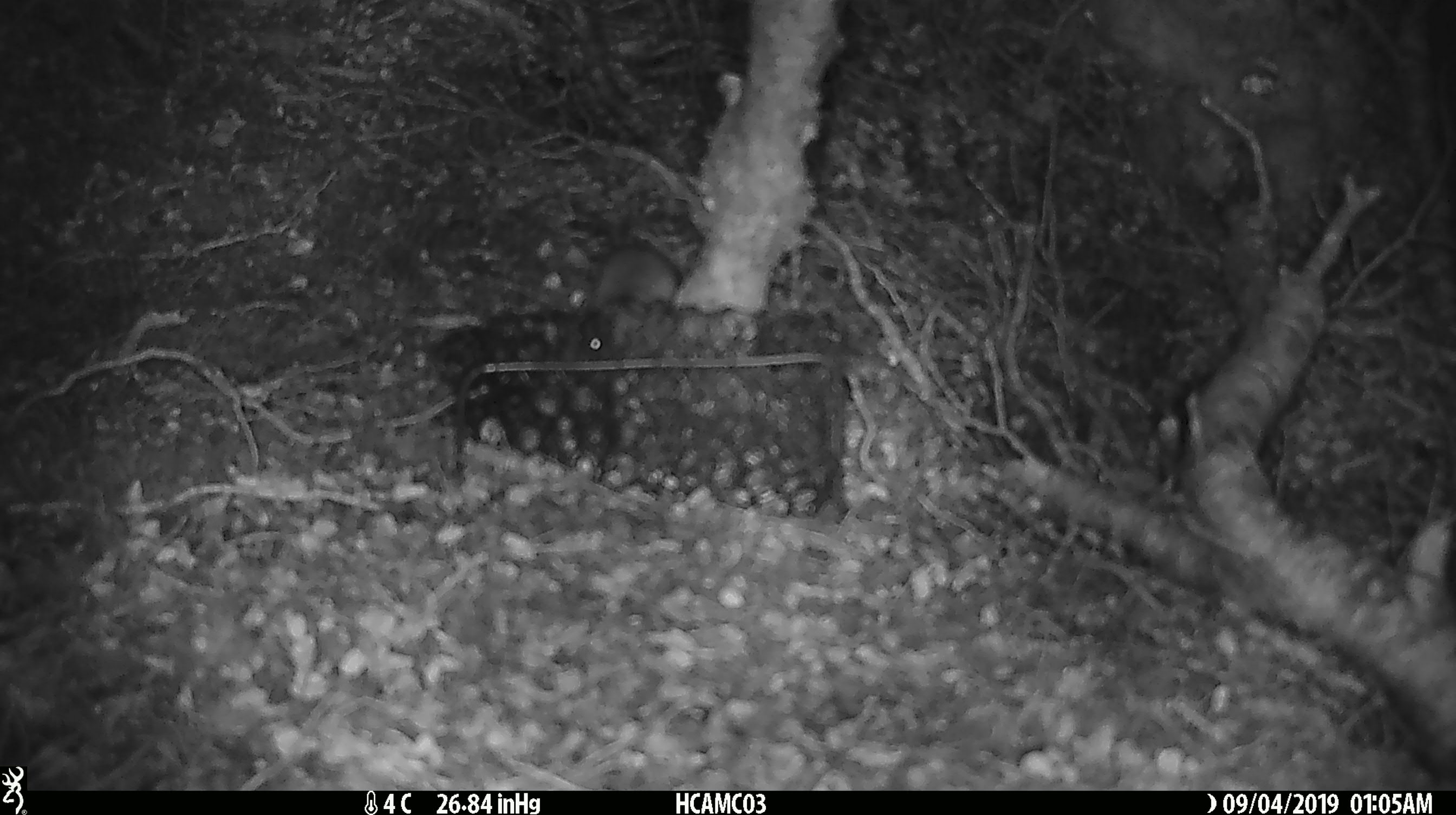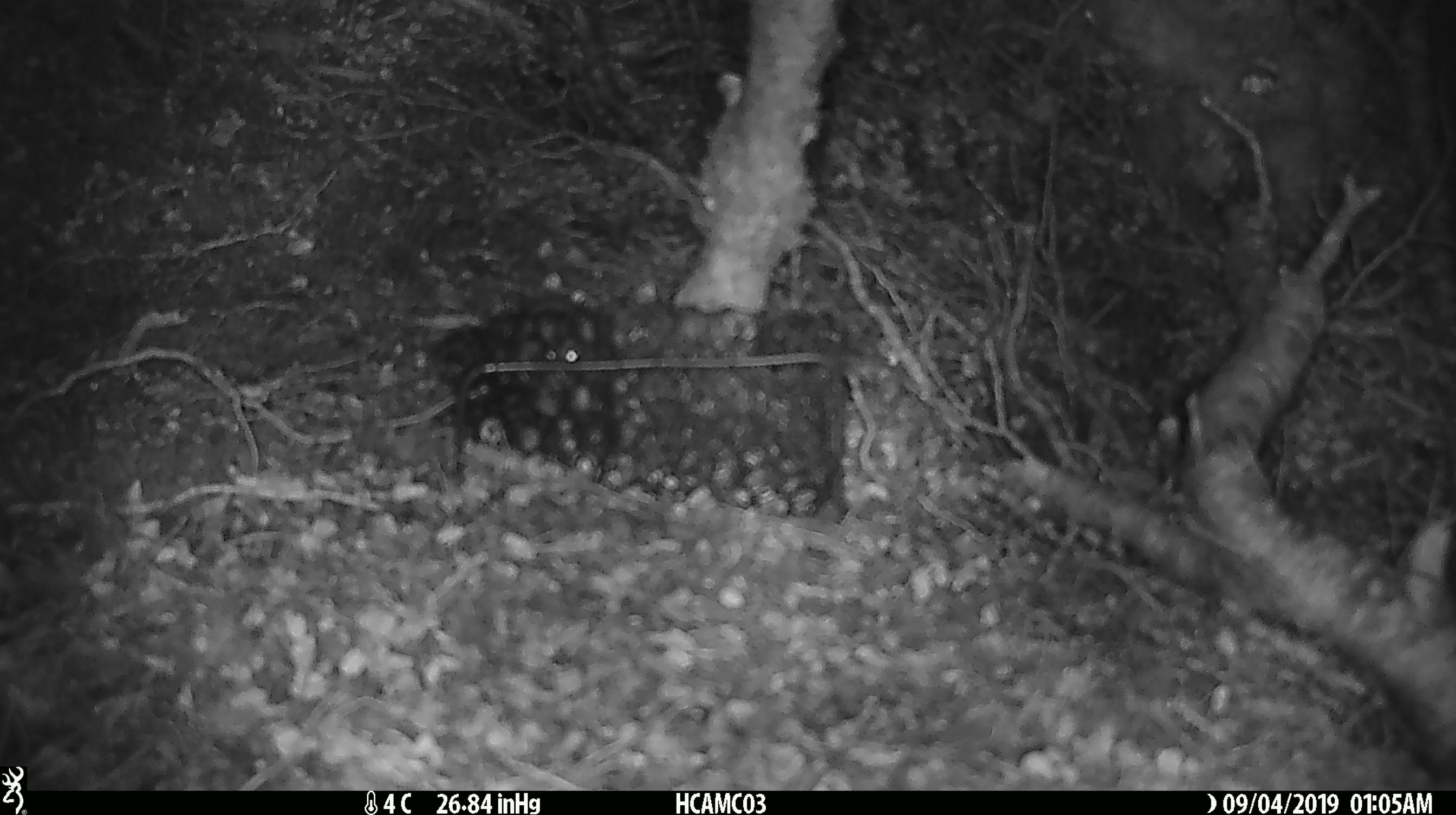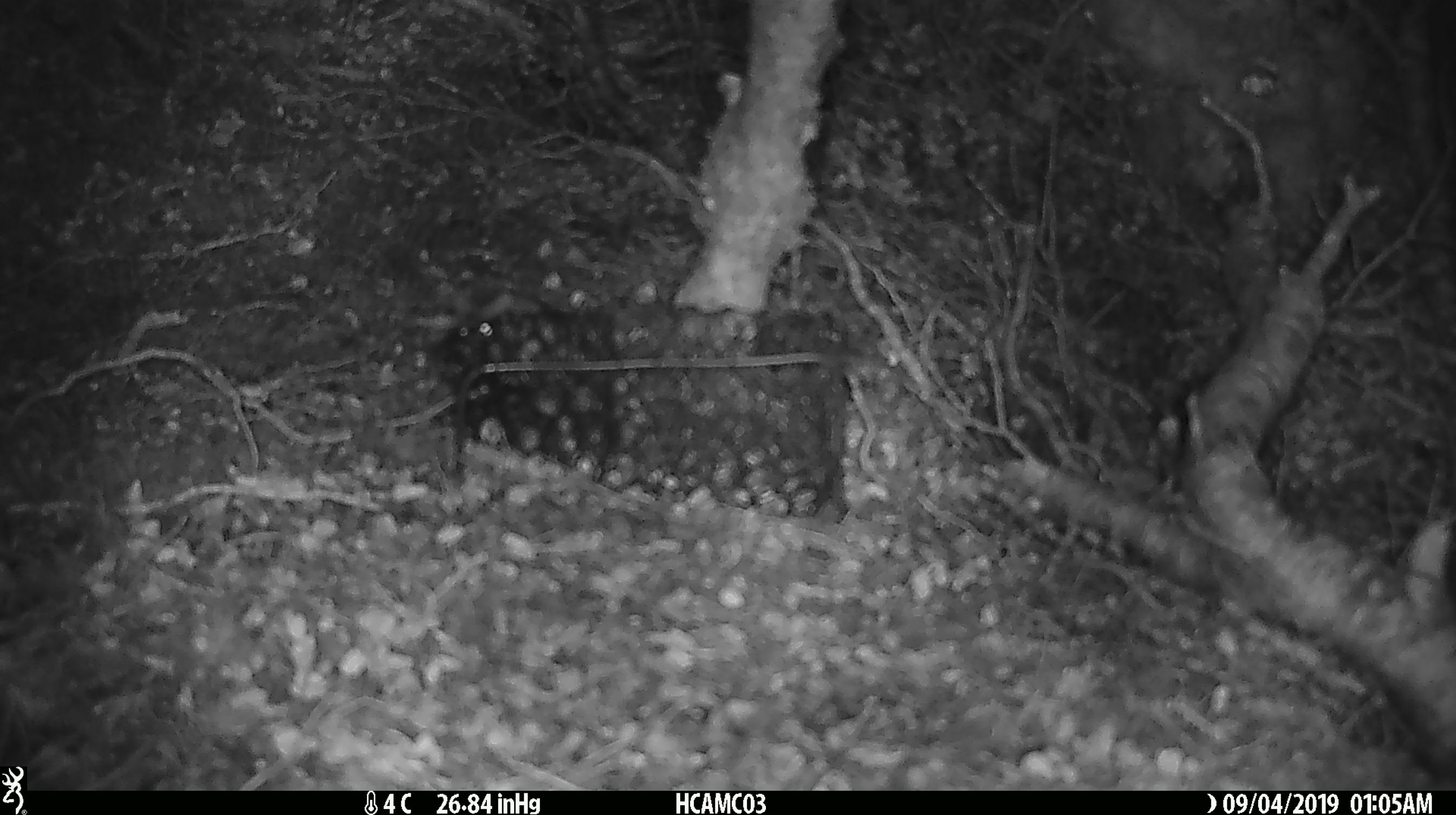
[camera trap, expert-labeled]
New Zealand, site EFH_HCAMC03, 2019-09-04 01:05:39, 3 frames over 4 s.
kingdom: Animalia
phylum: Chordata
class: Mammalia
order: Rodentia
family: Muridae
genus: Mus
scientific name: Mus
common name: mouse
Mouse (Mus).